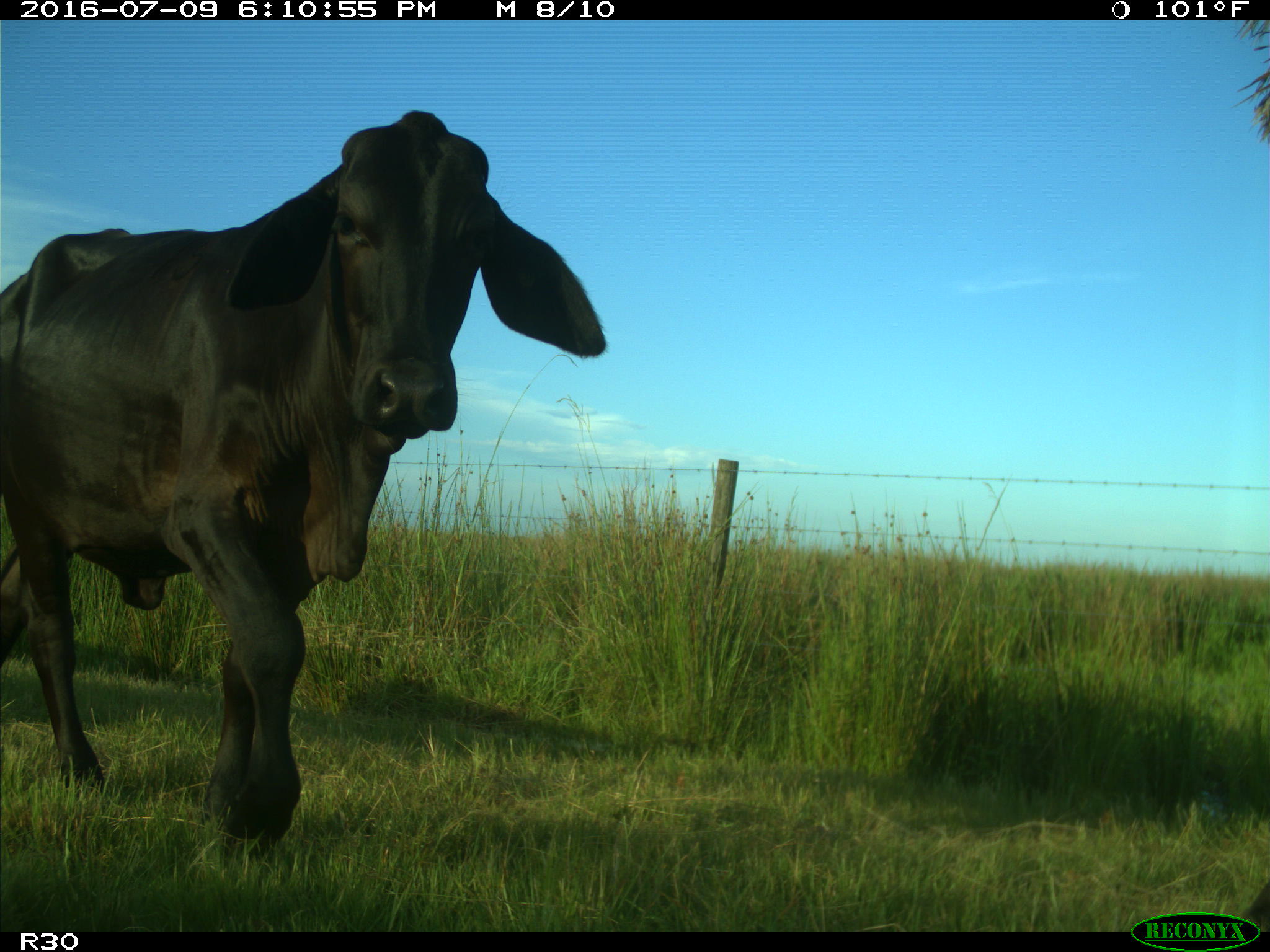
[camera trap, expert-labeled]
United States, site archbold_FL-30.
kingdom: Animalia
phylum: Chordata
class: Mammalia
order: Artiodactyla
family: Bovidae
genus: Bos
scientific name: Bos taurus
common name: domestic cow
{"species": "Bos taurus (domestic cow)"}